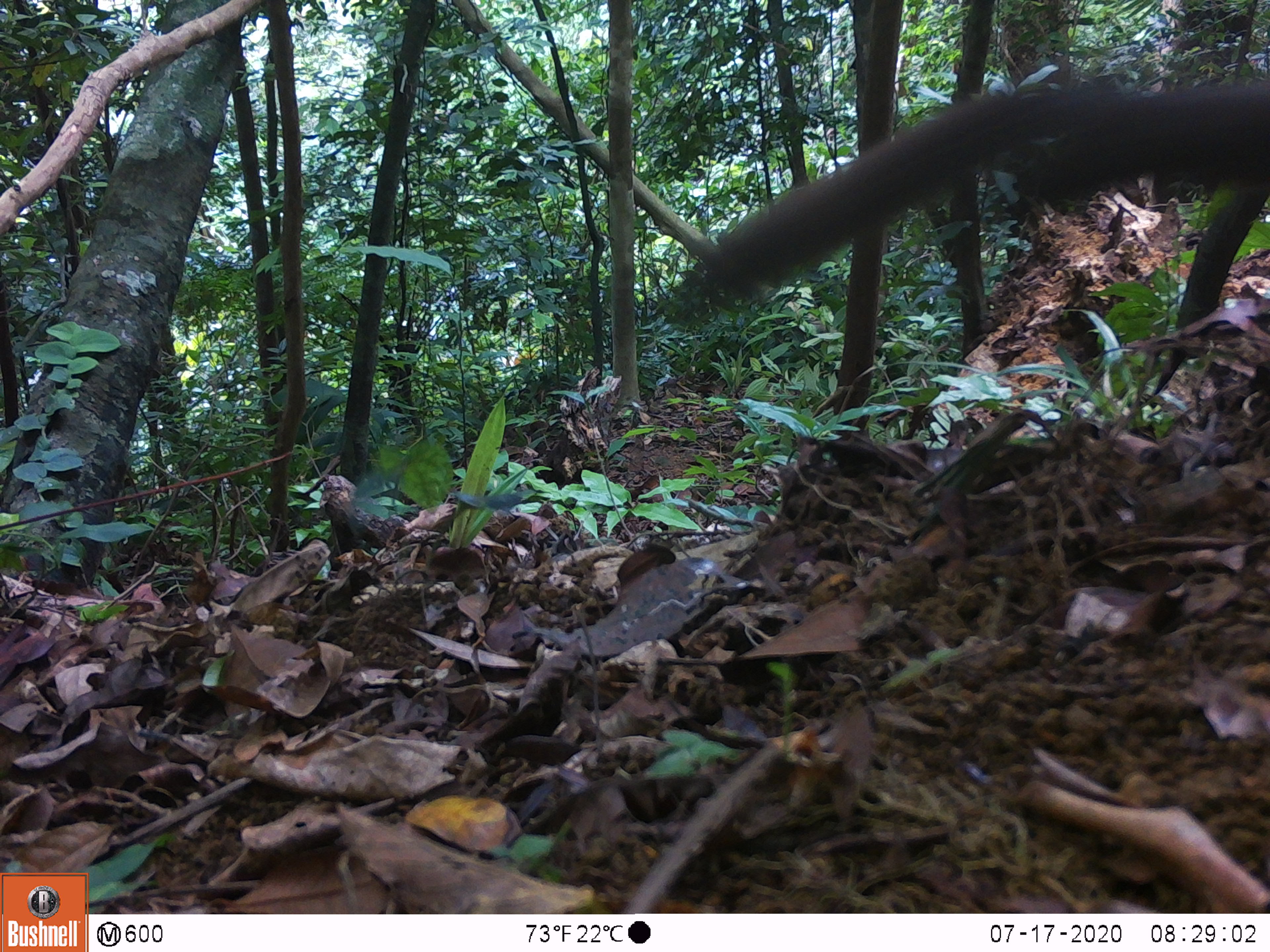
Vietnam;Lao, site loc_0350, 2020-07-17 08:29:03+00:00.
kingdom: Animalia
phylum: Chordata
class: Mammalia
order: Rodentia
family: Sciuridae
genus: Sciurus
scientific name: Sciurus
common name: squirrel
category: unidentified squirrel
Unidentified squirrel (squirrel) (Sciurus). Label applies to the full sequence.